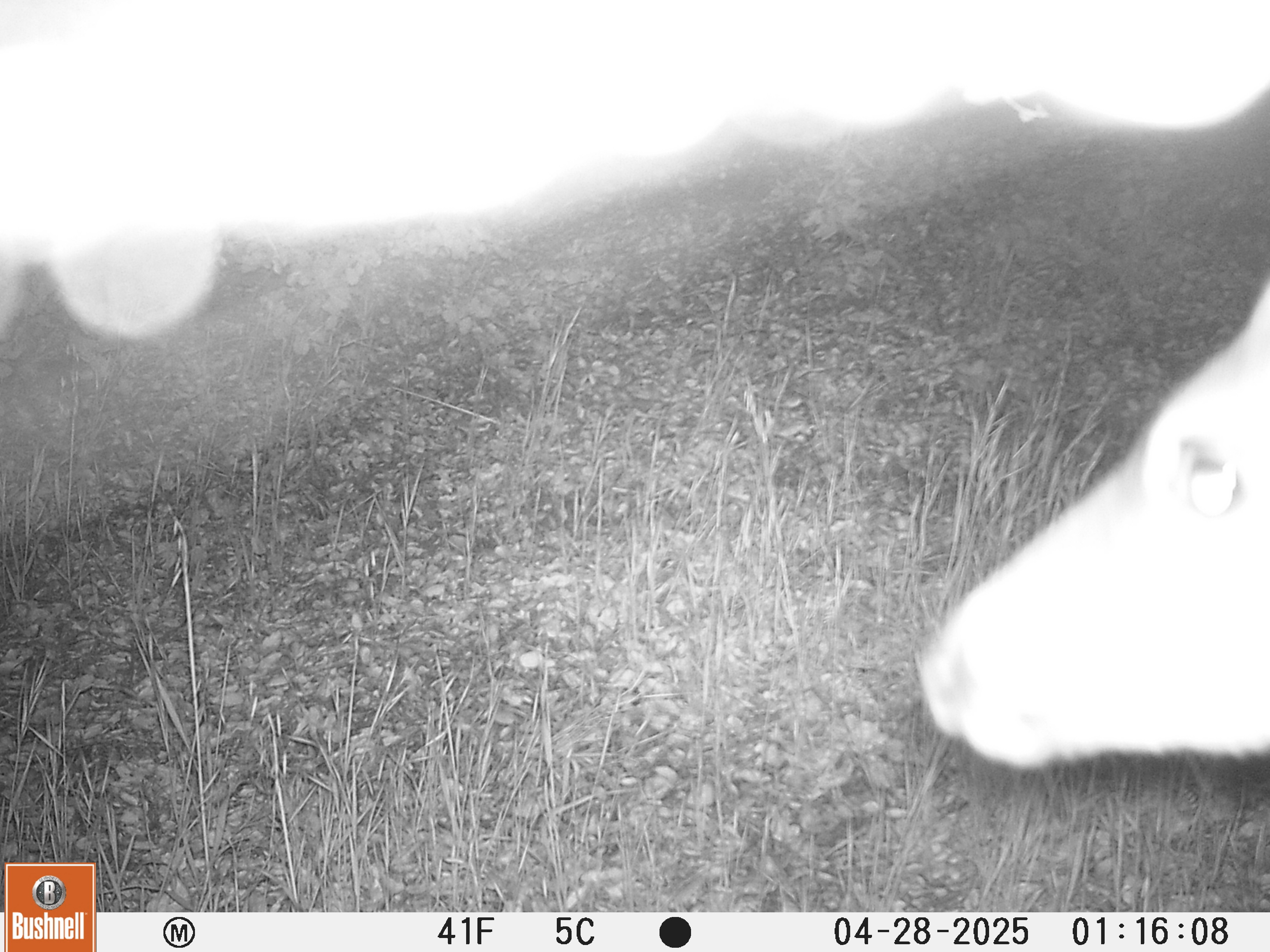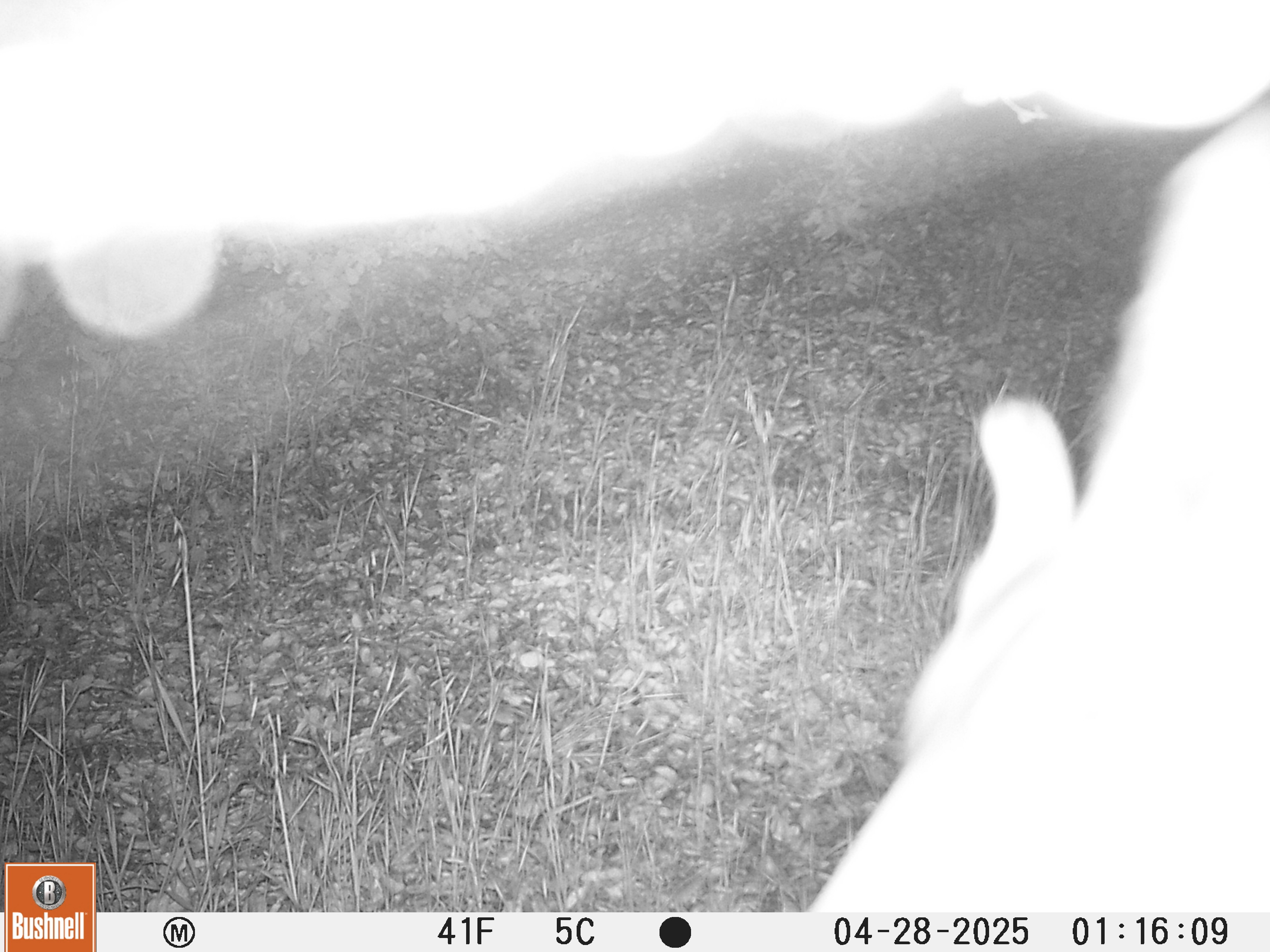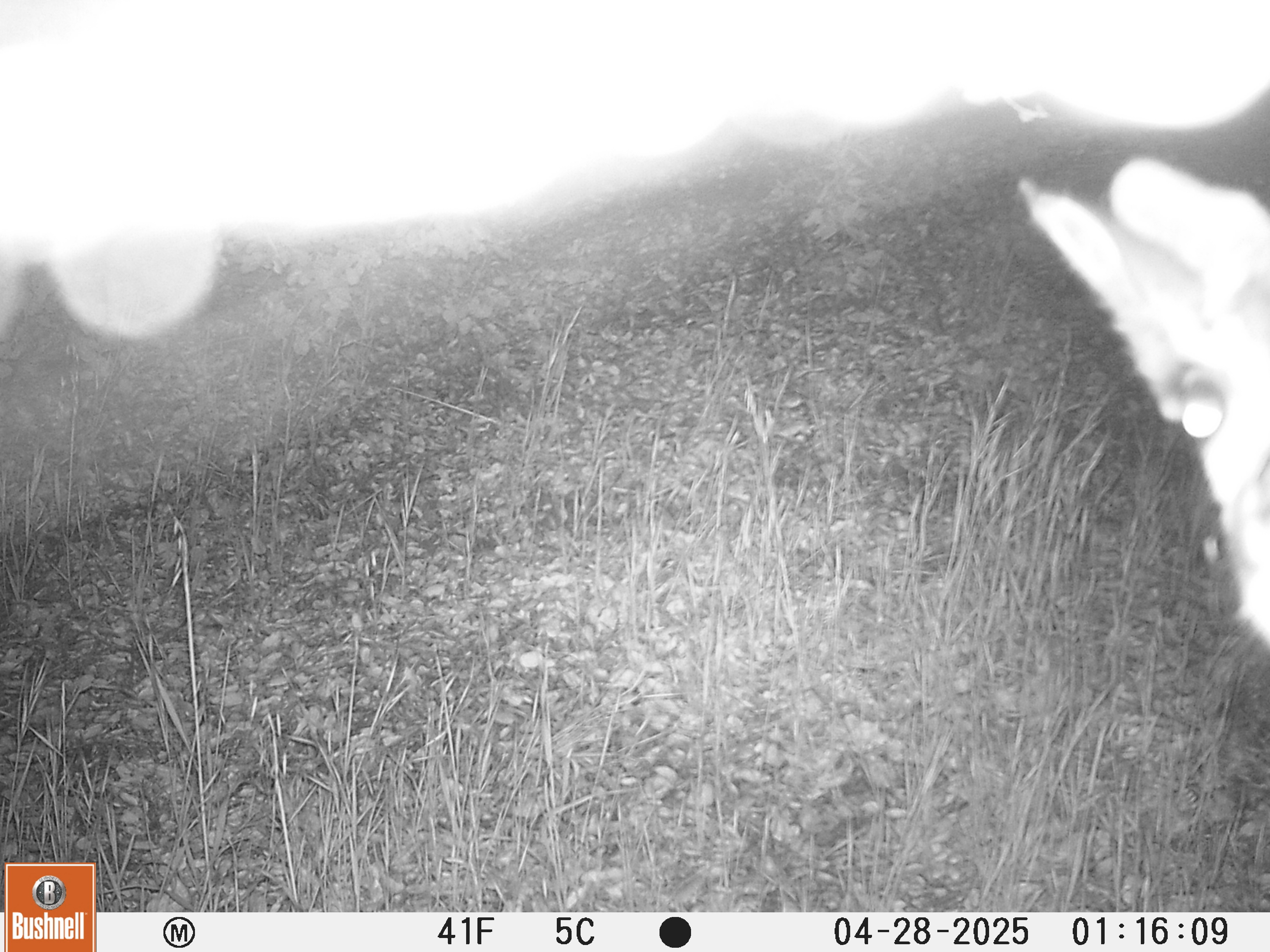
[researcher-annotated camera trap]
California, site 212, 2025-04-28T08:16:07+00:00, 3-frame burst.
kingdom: Animalia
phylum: Chordata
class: Mammalia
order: Artiodactyla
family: Cervidae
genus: Odocoileus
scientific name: Odocoileus hemionus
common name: mule deer